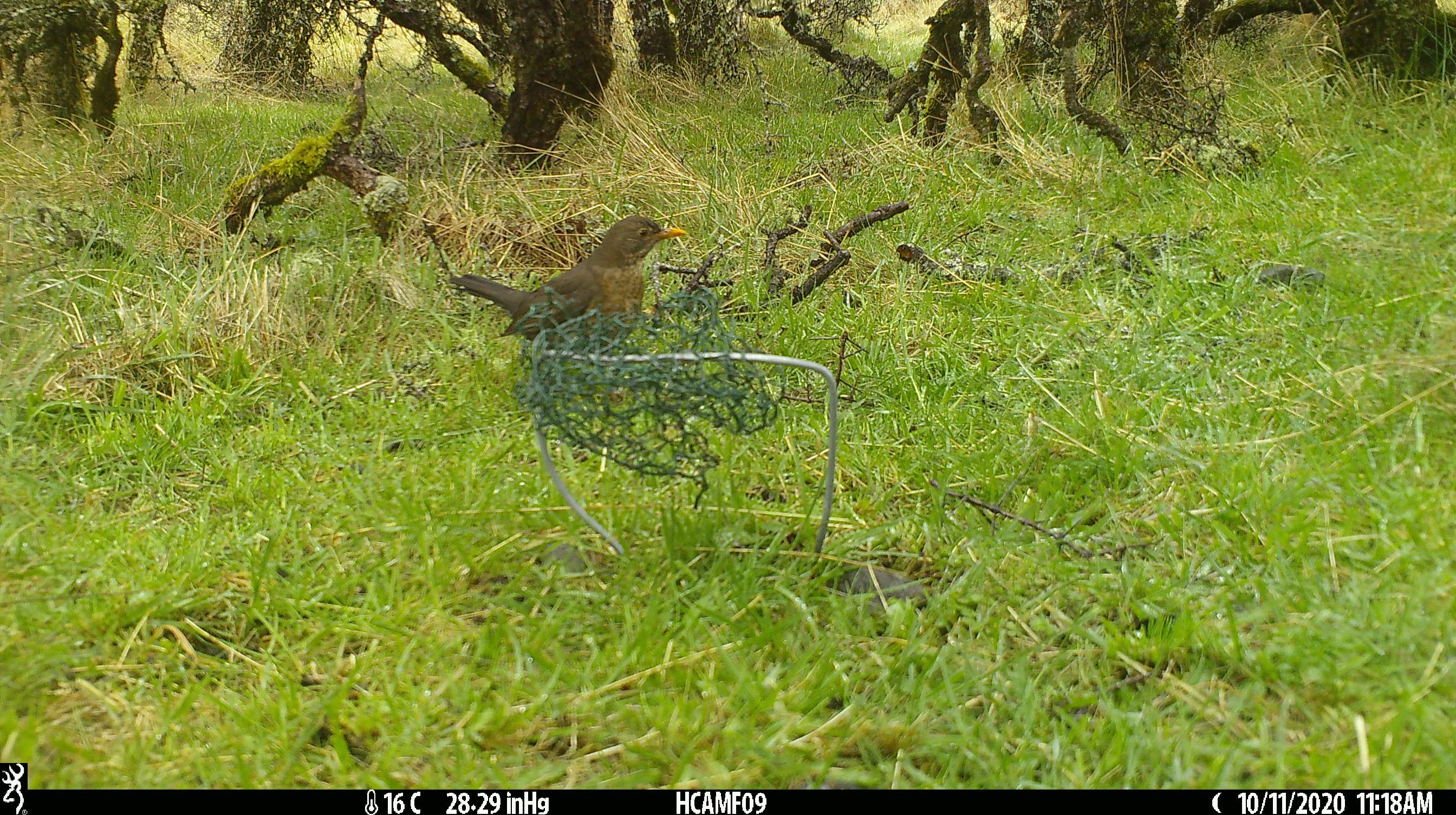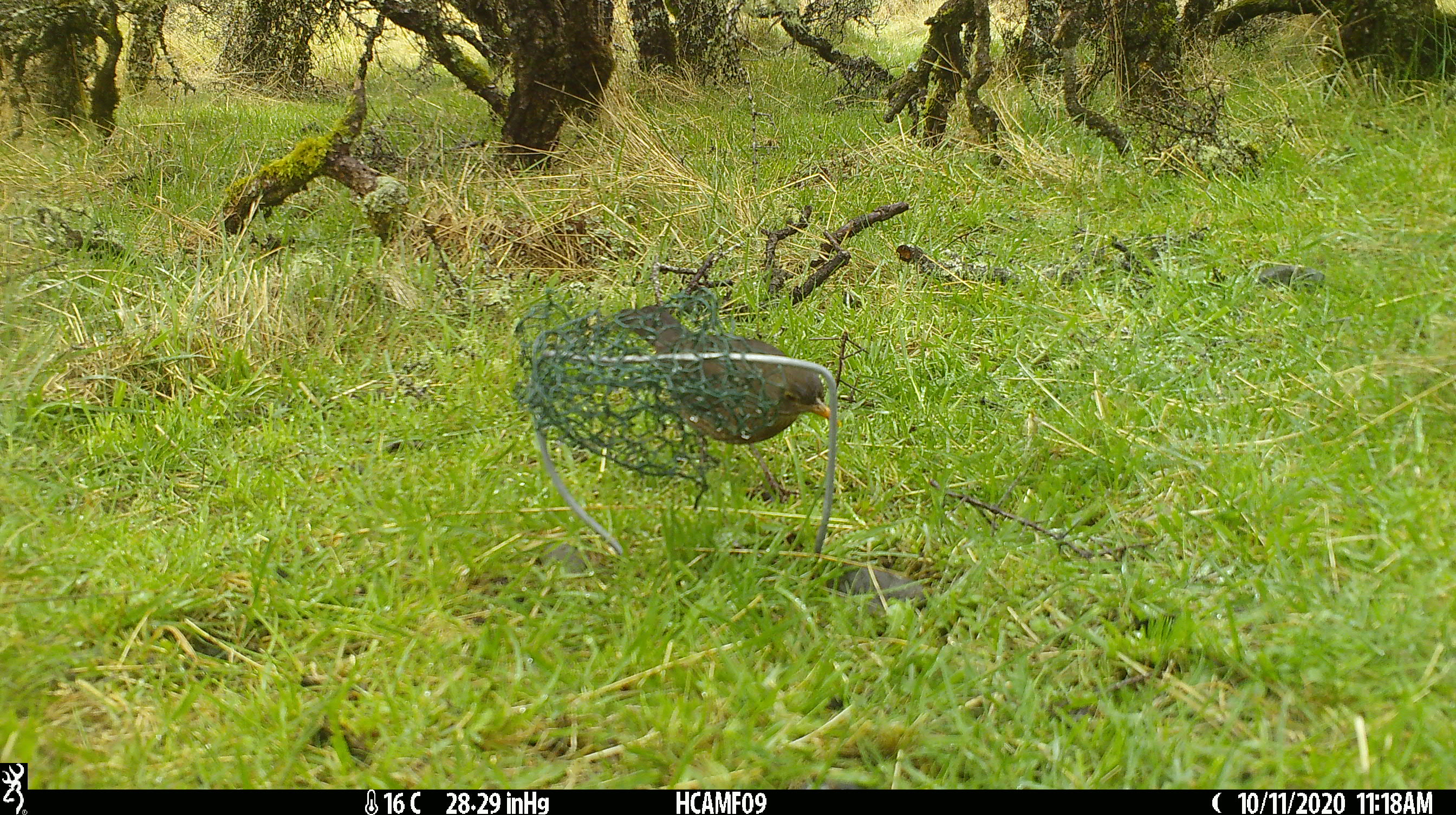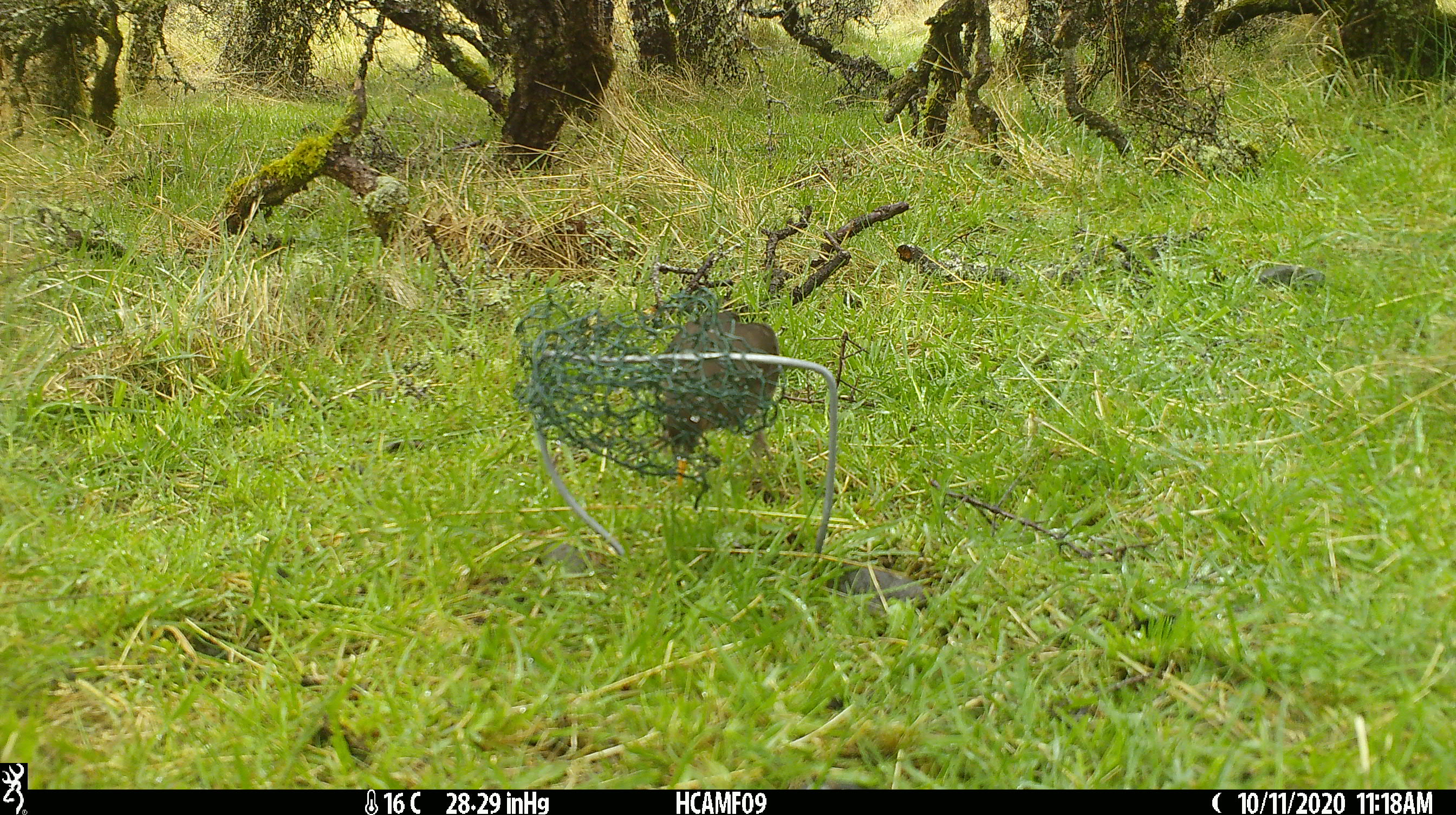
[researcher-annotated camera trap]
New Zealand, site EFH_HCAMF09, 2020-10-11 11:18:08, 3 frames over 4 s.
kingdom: Animalia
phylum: Chordata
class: Aves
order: Passeriformes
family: Turdidae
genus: Turdus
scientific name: Turdus merula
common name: eurasian blackbird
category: blackbird